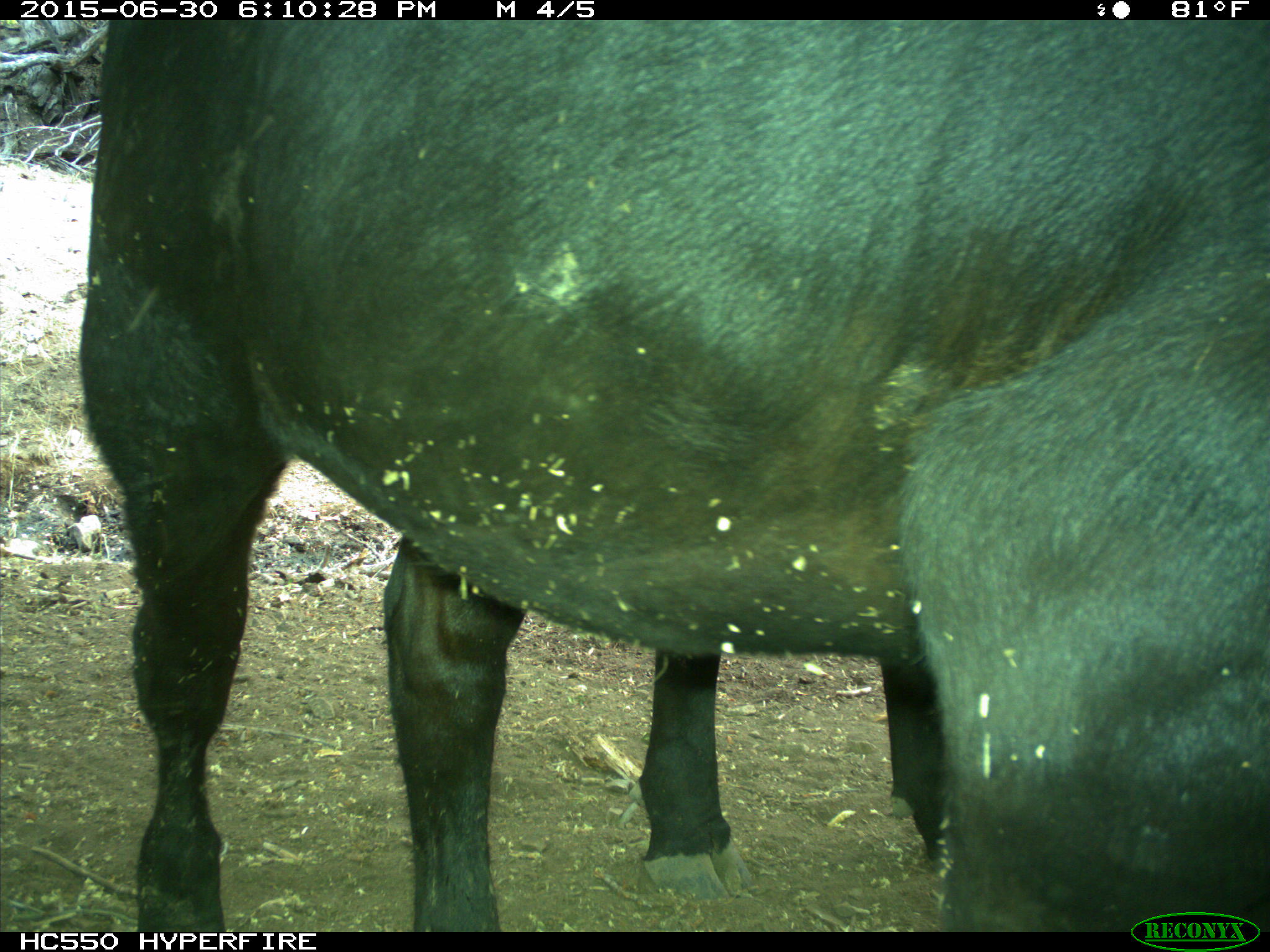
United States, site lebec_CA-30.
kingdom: Animalia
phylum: Chordata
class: Mammalia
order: Artiodactyla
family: Bovidae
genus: Bos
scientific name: Bos taurus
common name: domestic cow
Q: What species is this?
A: Bos taurus (domestic cow).